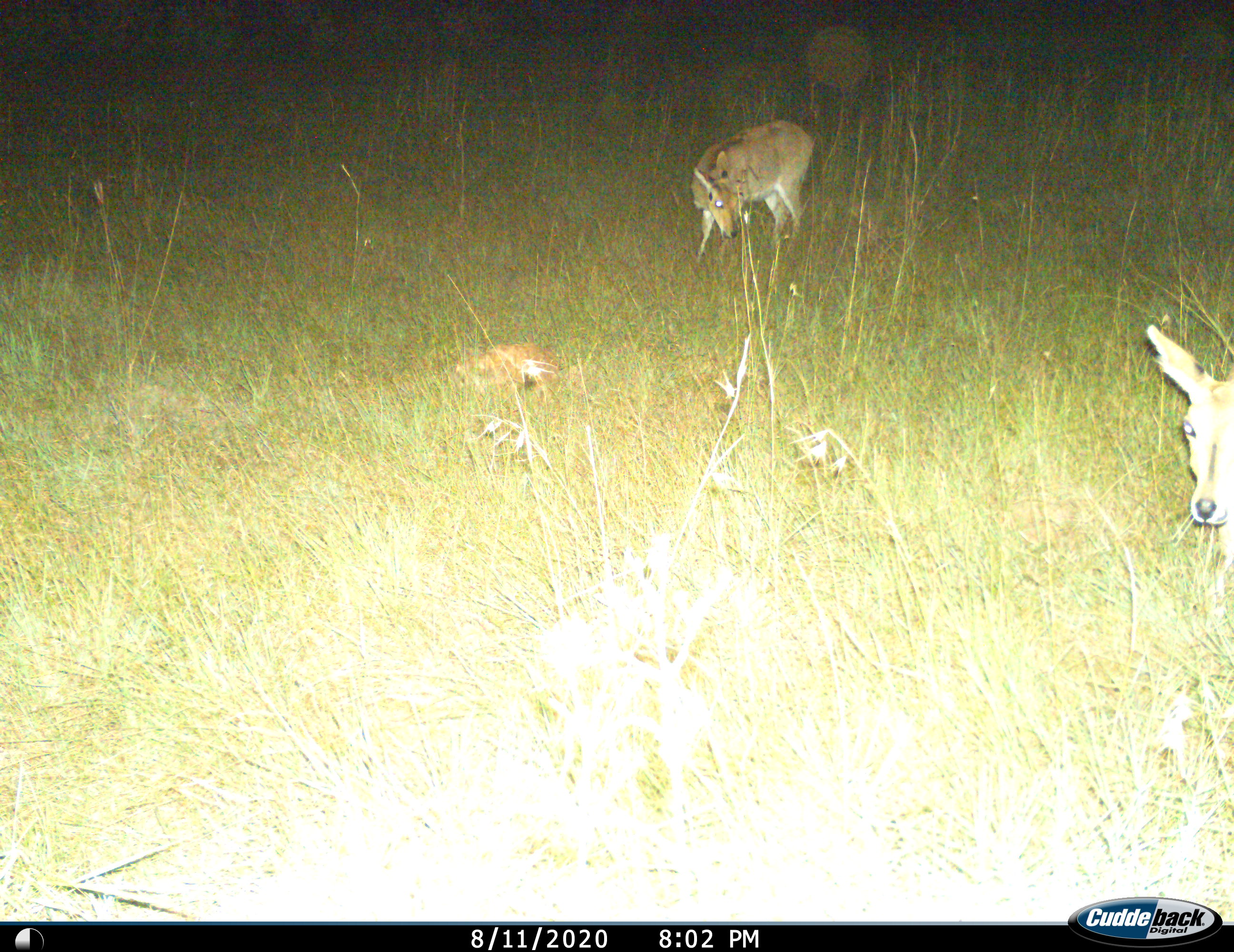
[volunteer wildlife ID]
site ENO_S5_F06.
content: unidentified animal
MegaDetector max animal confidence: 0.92